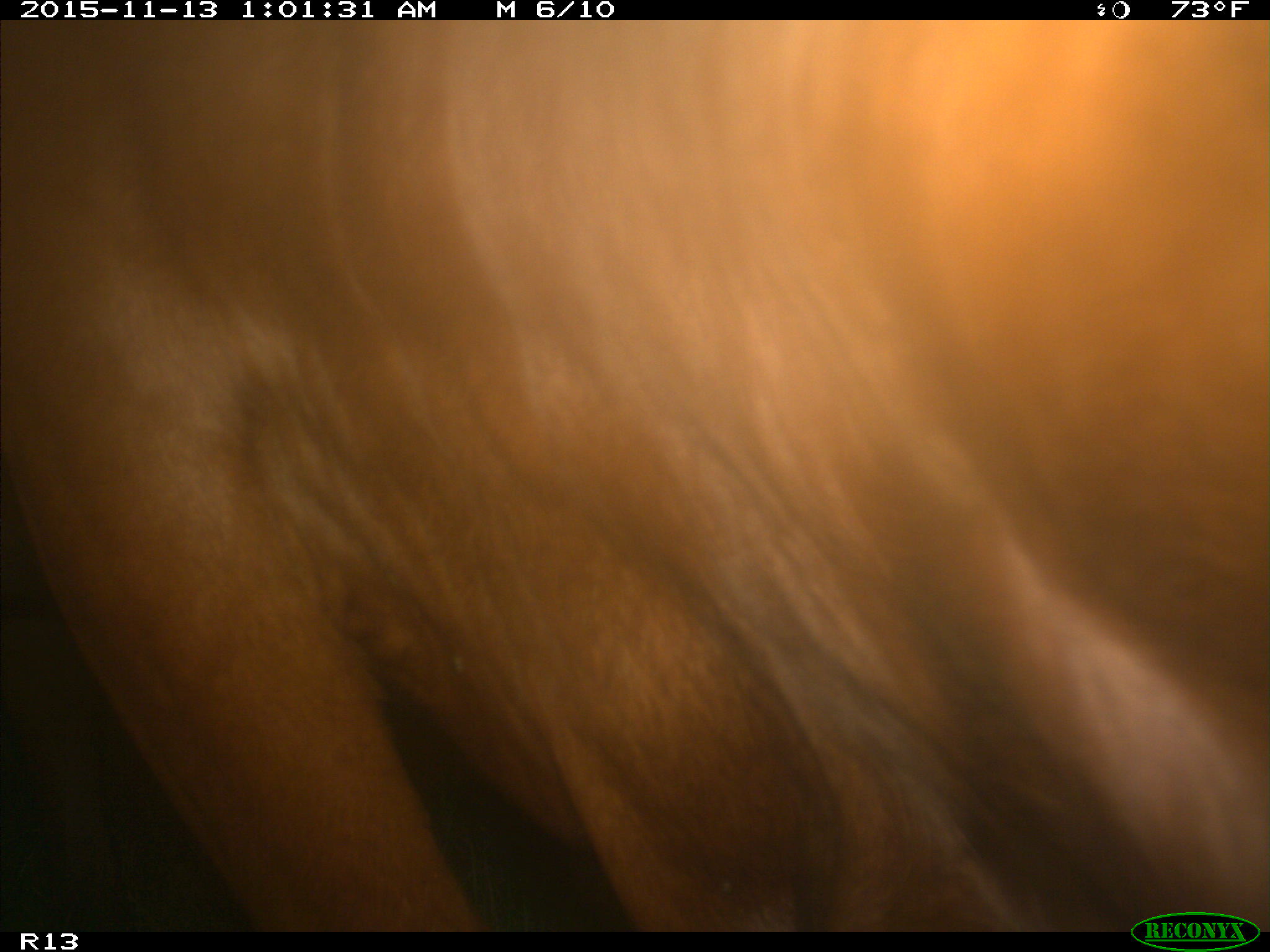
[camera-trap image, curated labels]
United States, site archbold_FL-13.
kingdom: Animalia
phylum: Chordata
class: Mammalia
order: Artiodactyla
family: Bovidae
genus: Bos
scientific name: Bos taurus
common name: domestic cow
Bos taurus (domestic cow).